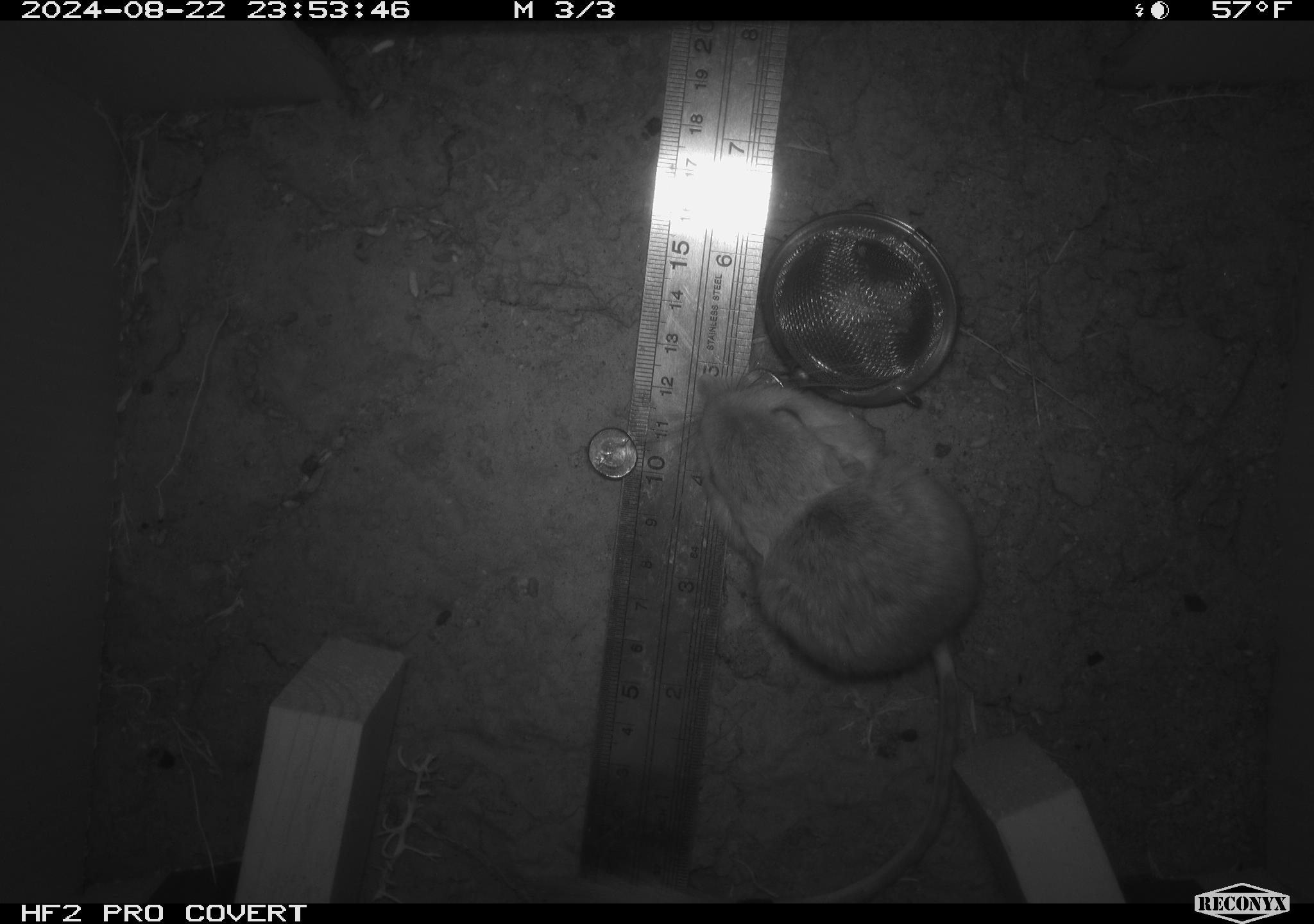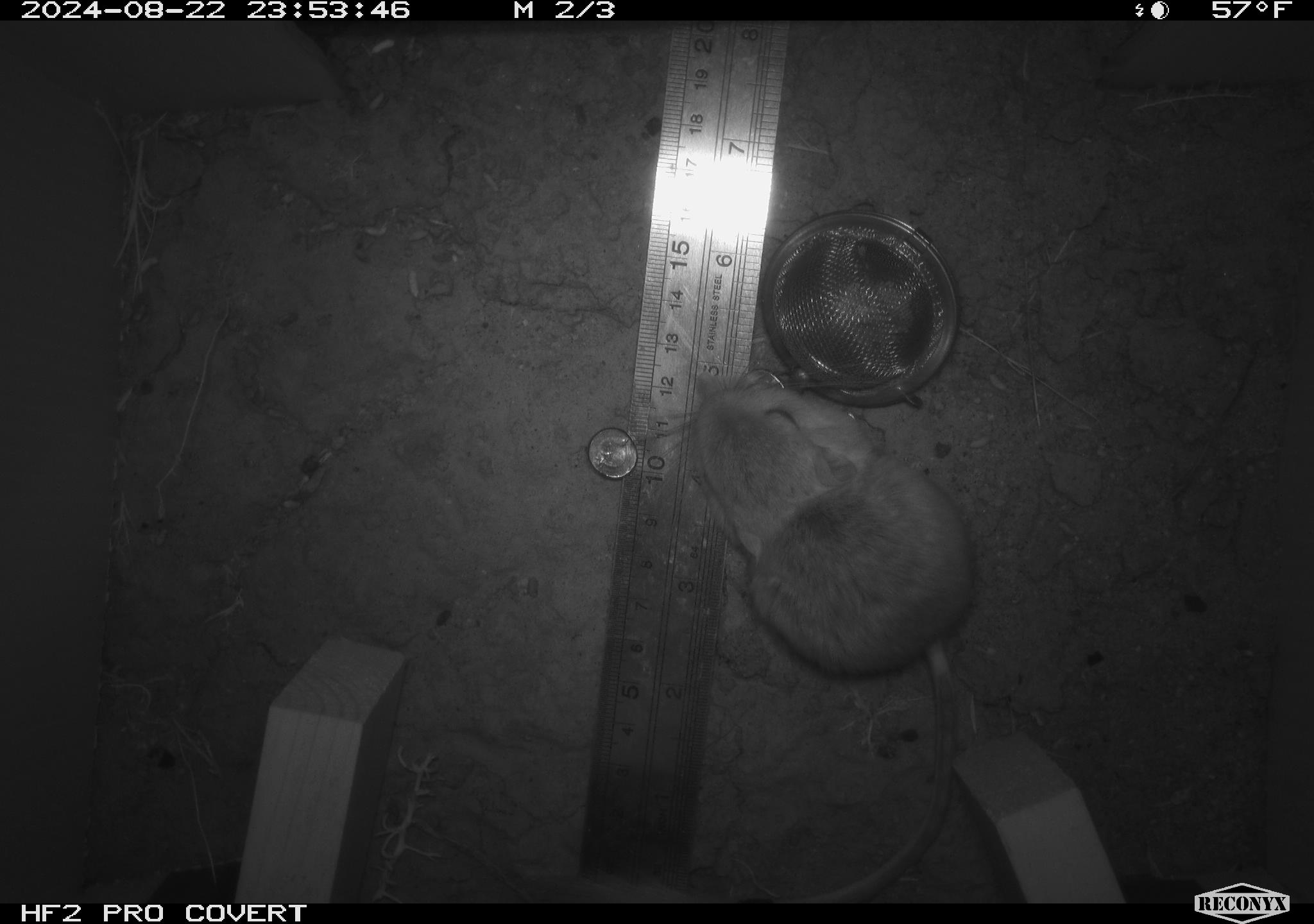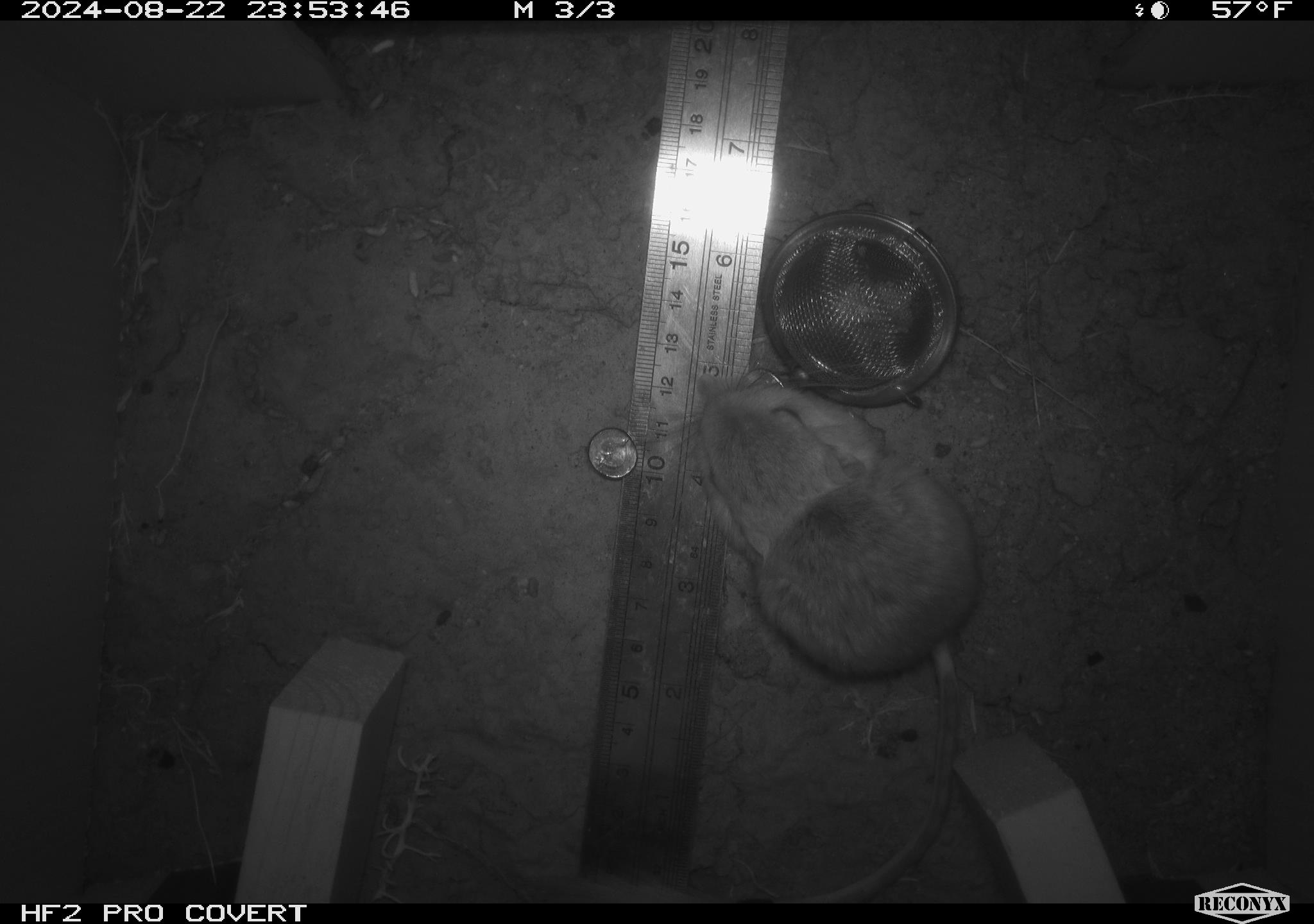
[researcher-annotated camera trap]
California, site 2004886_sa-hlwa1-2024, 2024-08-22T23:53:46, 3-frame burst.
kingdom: Animalia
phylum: Chordata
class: Mammalia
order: Rodentia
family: Heteromyidae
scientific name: Heteromyidae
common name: kangaroo rats and pocket mice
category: heteromyidae family